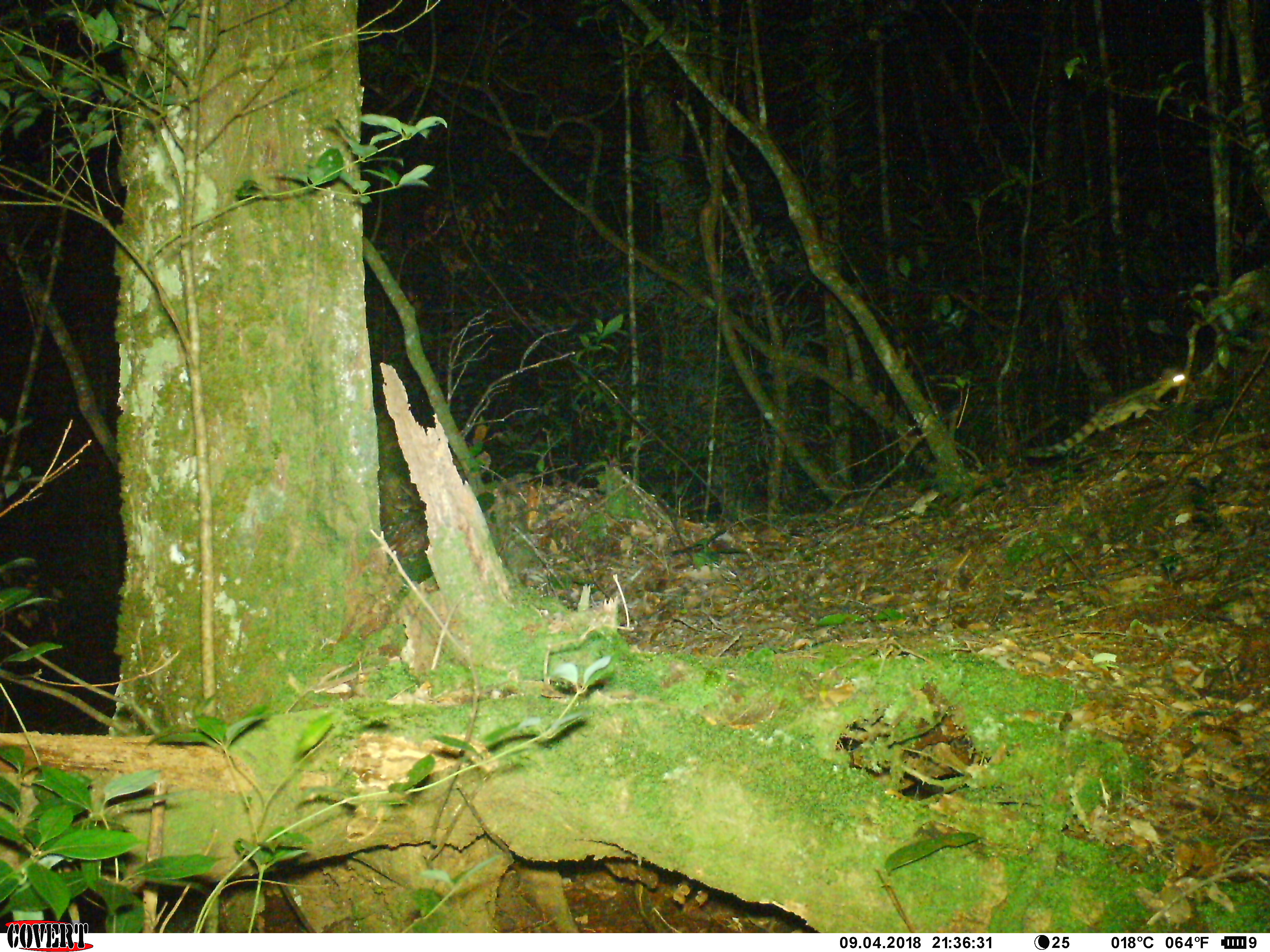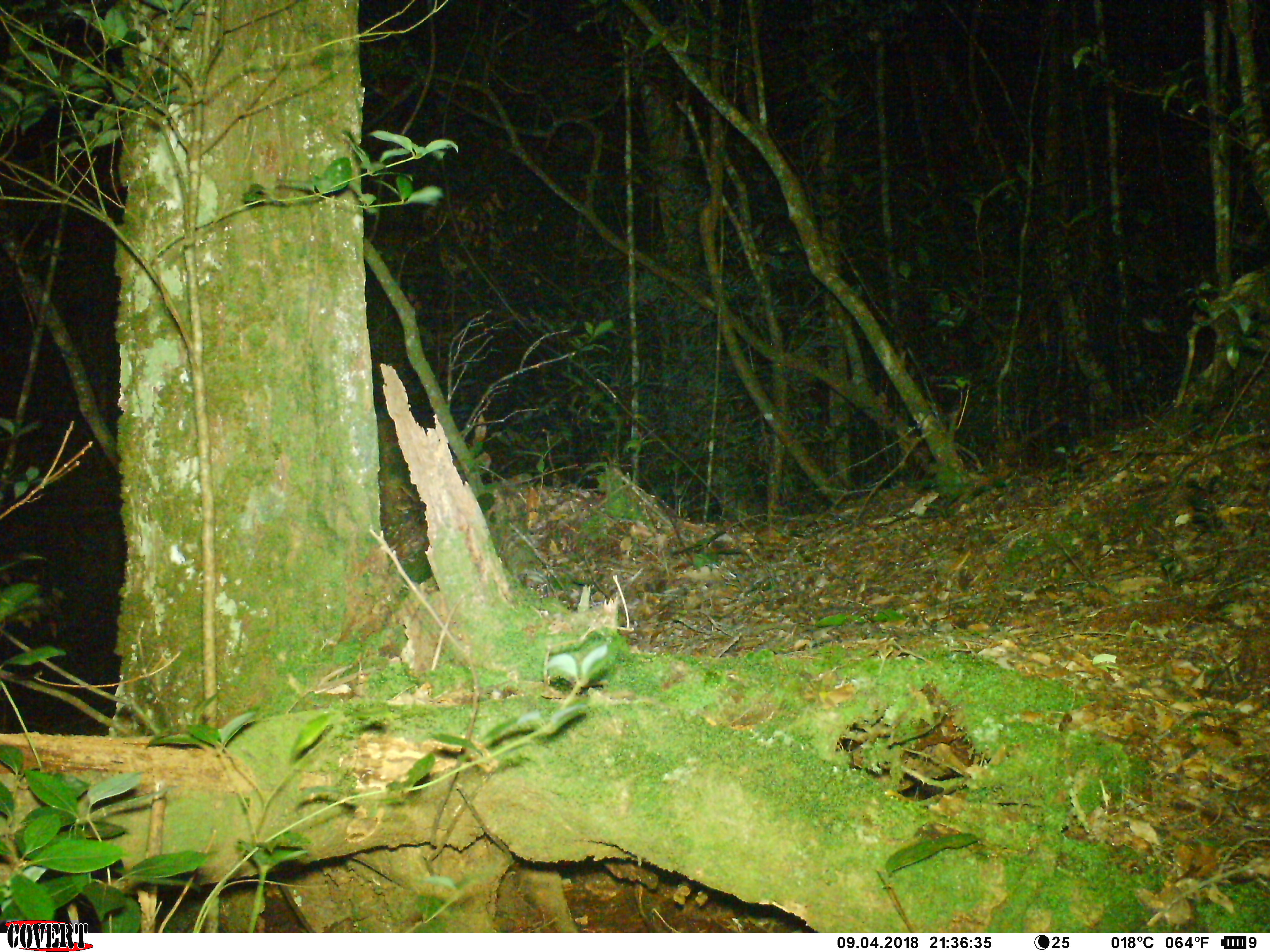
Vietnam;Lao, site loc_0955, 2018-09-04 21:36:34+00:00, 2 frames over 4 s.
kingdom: Animalia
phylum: Chordata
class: Mammalia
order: Carnivora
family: Prionodontidae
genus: Prionodon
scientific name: Prionodon pardicolor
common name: spotted linsang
Spotted linsang (Prionodon pardicolor). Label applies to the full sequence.